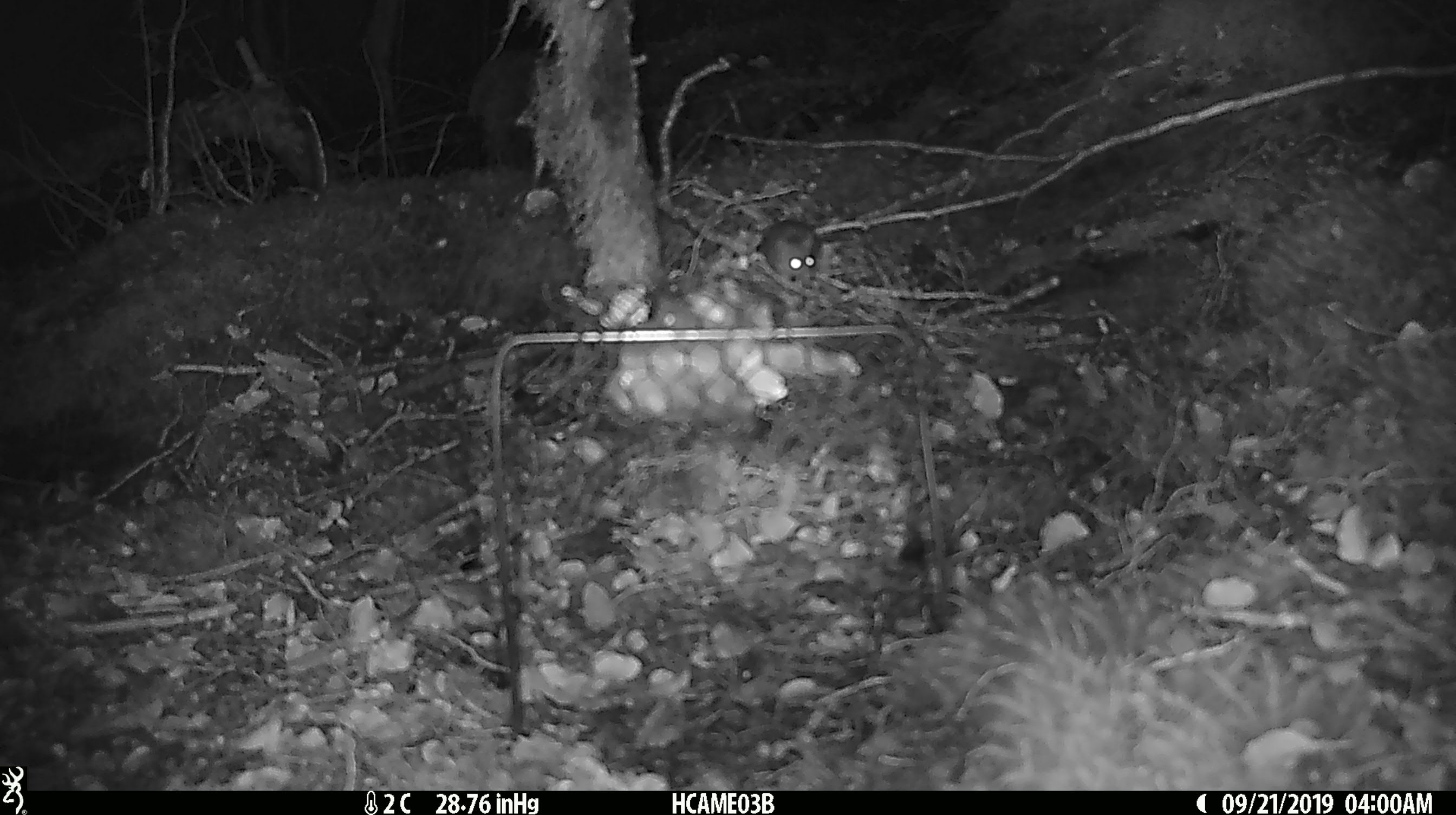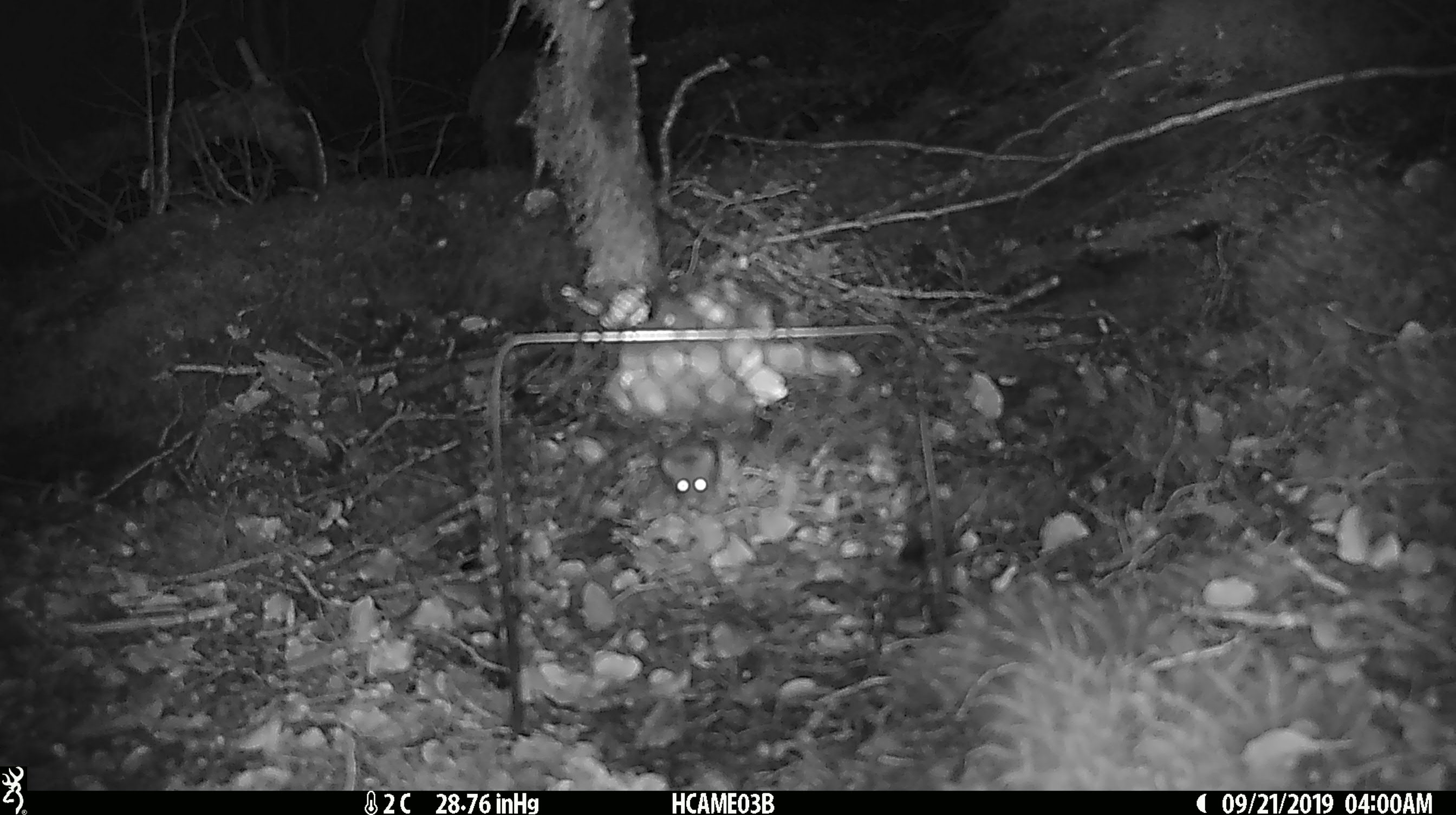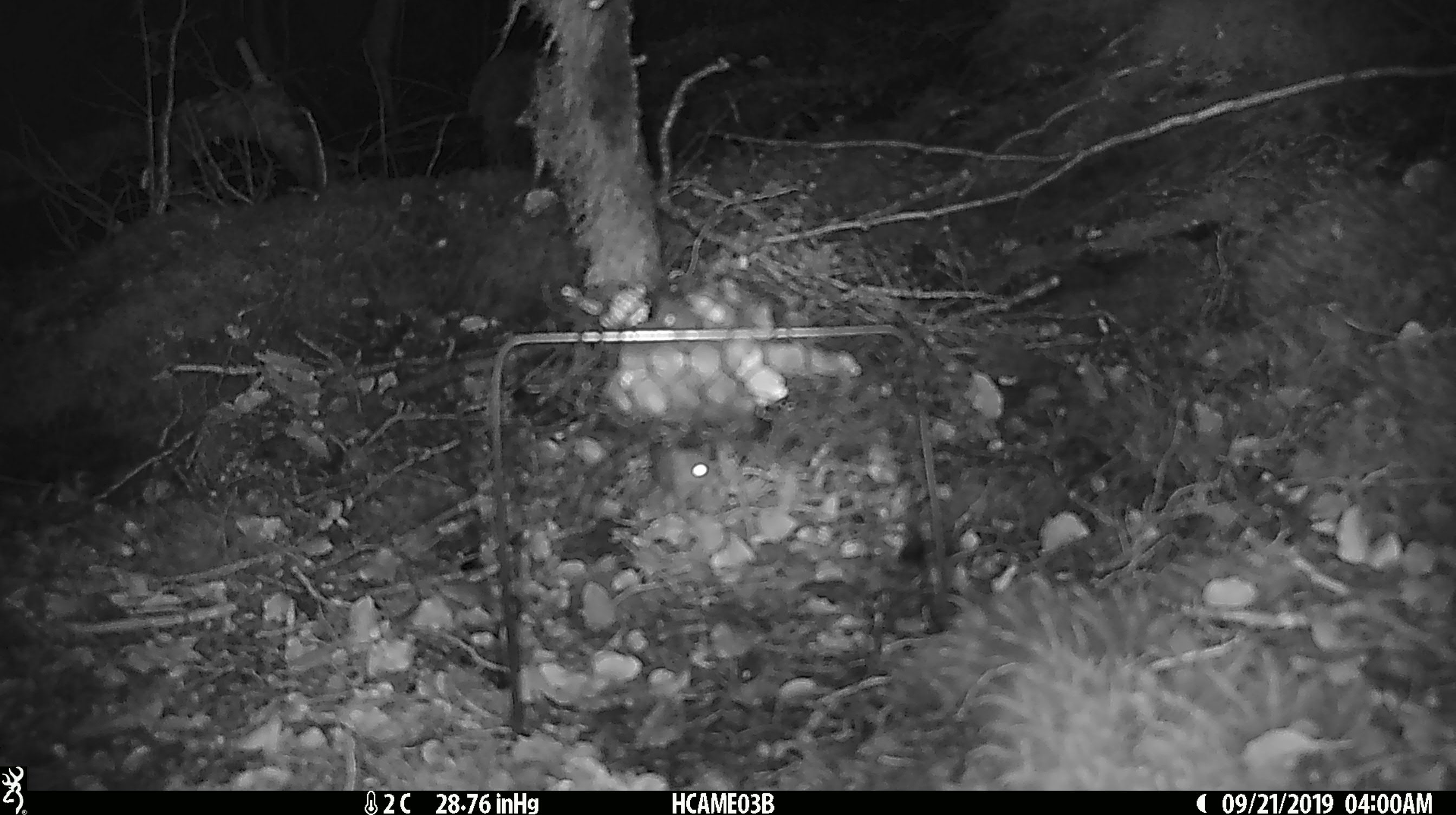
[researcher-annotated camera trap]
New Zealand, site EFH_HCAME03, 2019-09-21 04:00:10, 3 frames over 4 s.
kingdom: Animalia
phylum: Chordata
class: Mammalia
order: Rodentia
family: Muridae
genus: Mus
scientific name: Mus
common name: mouse